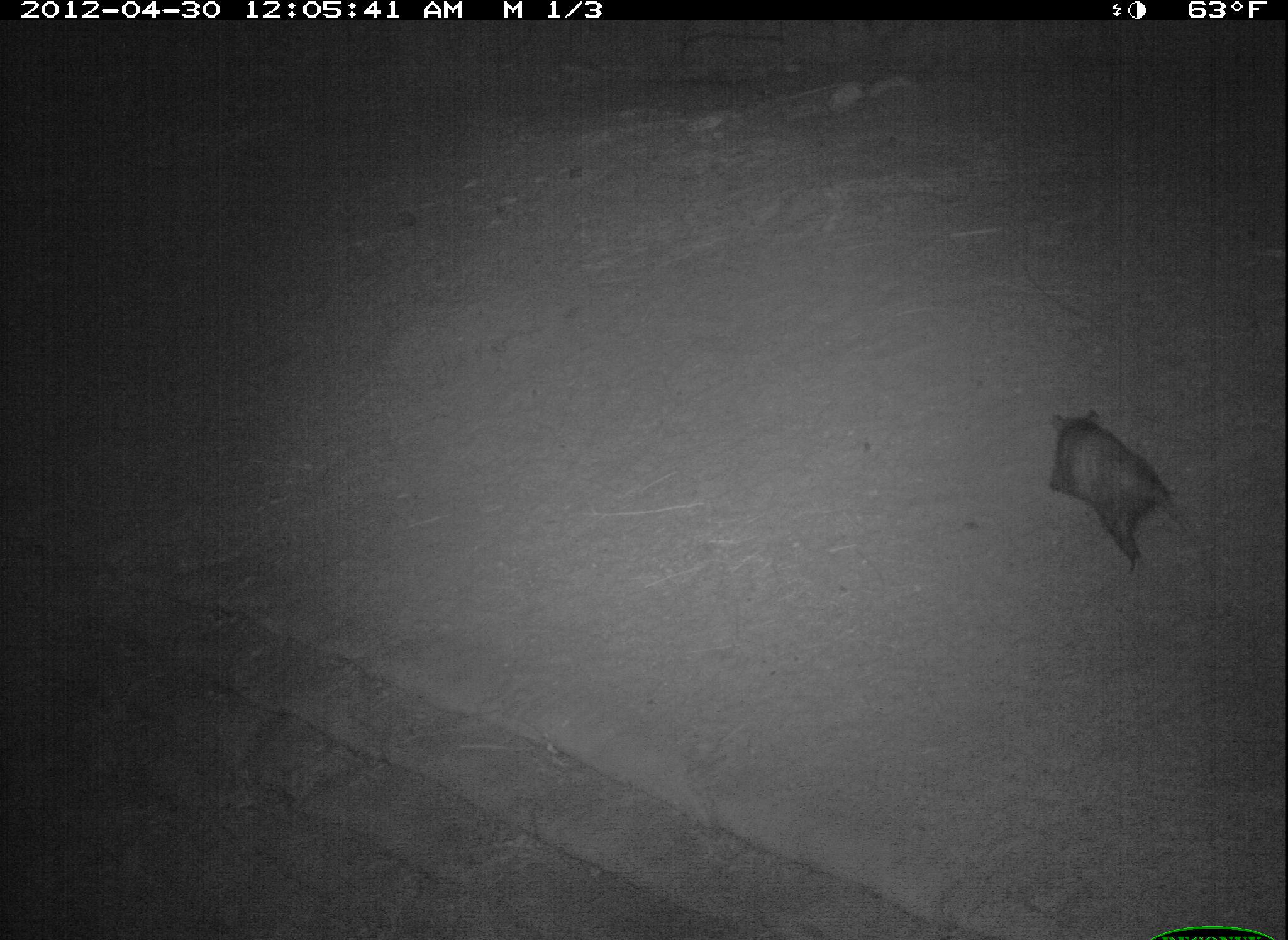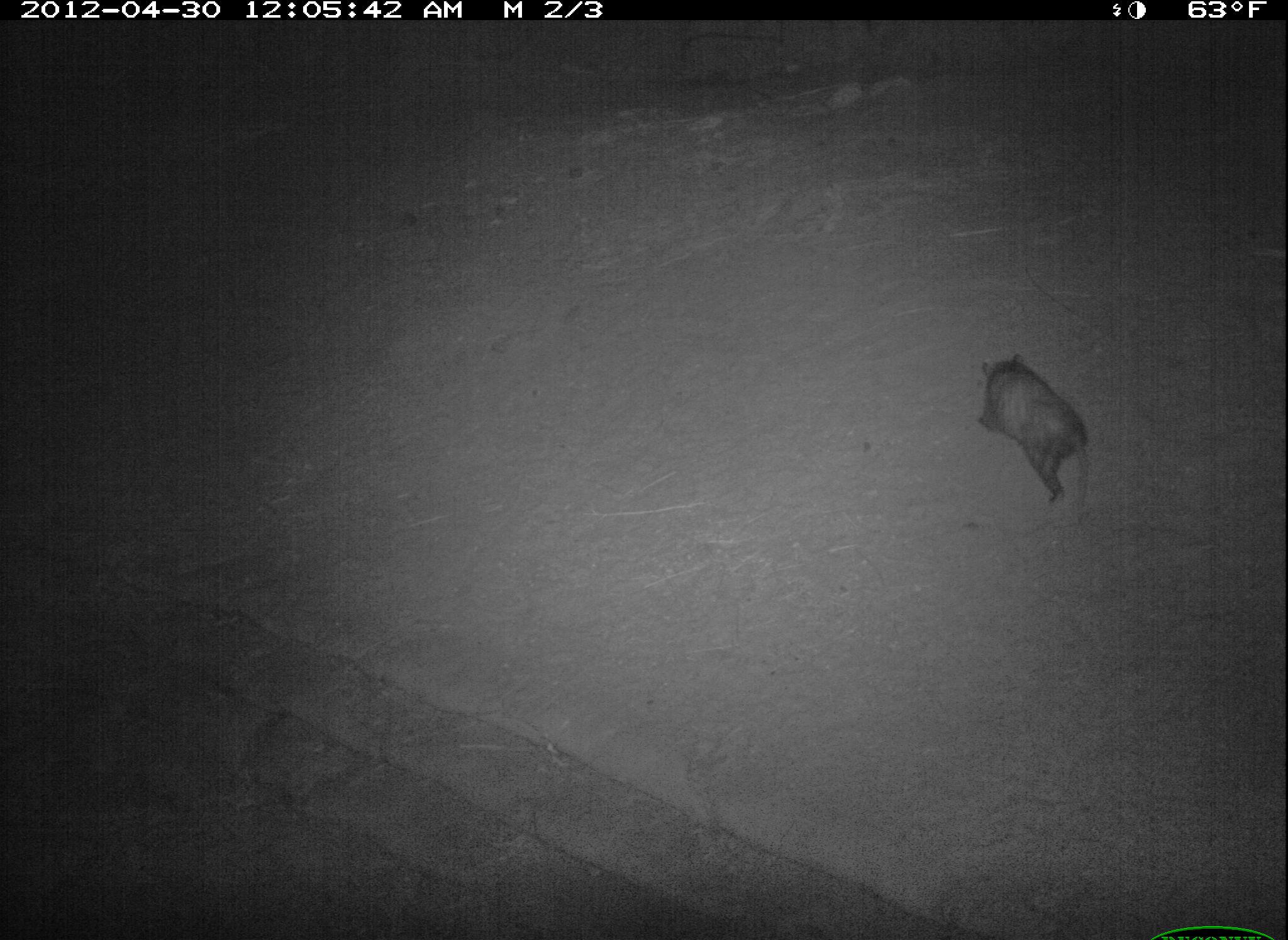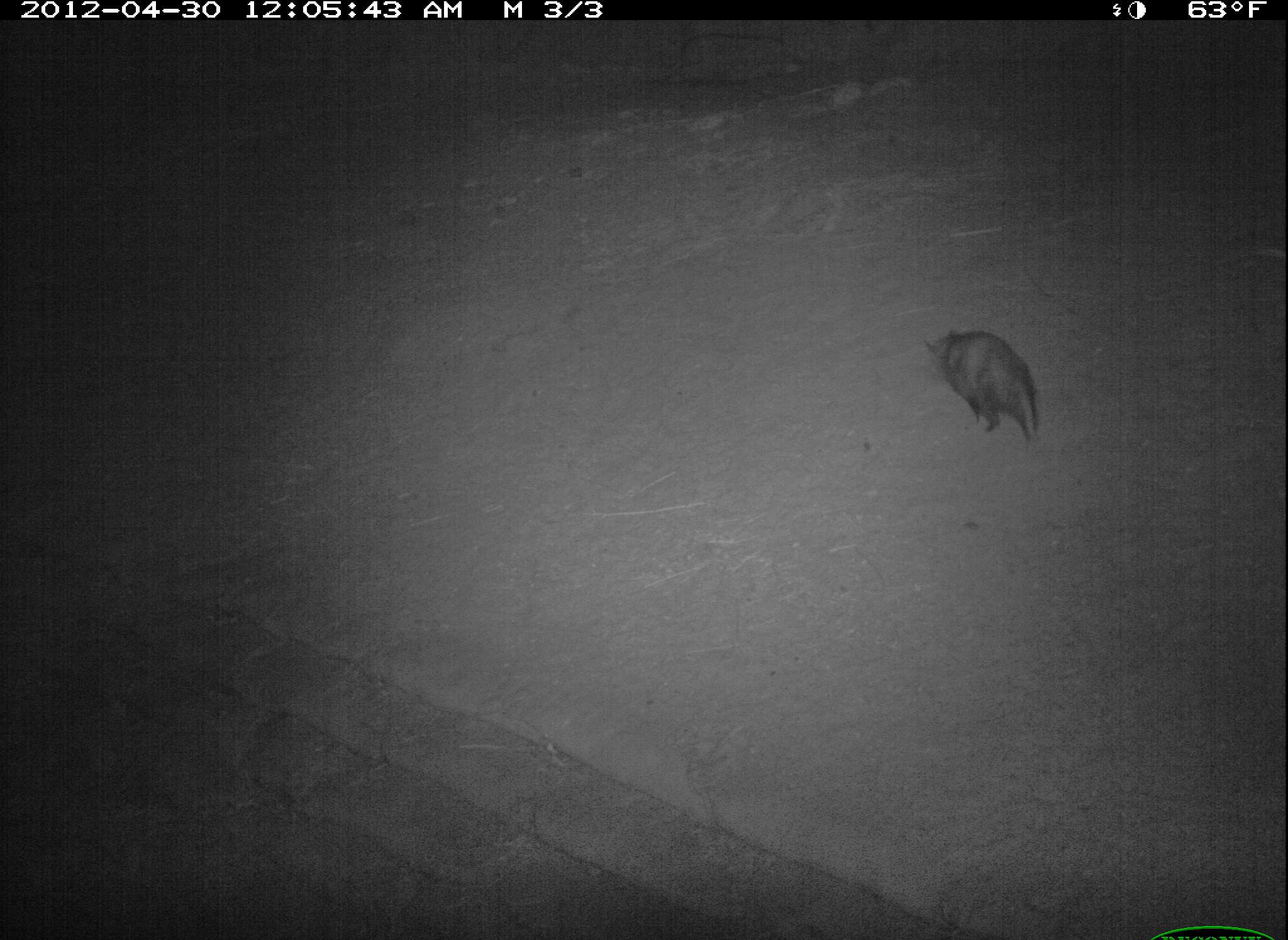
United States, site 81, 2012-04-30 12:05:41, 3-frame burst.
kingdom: Animalia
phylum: Chordata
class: Mammalia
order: Didelphimorphia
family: Didelphidae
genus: Didelphis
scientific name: Didelphis virginiana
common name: virginia opossum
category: opossum